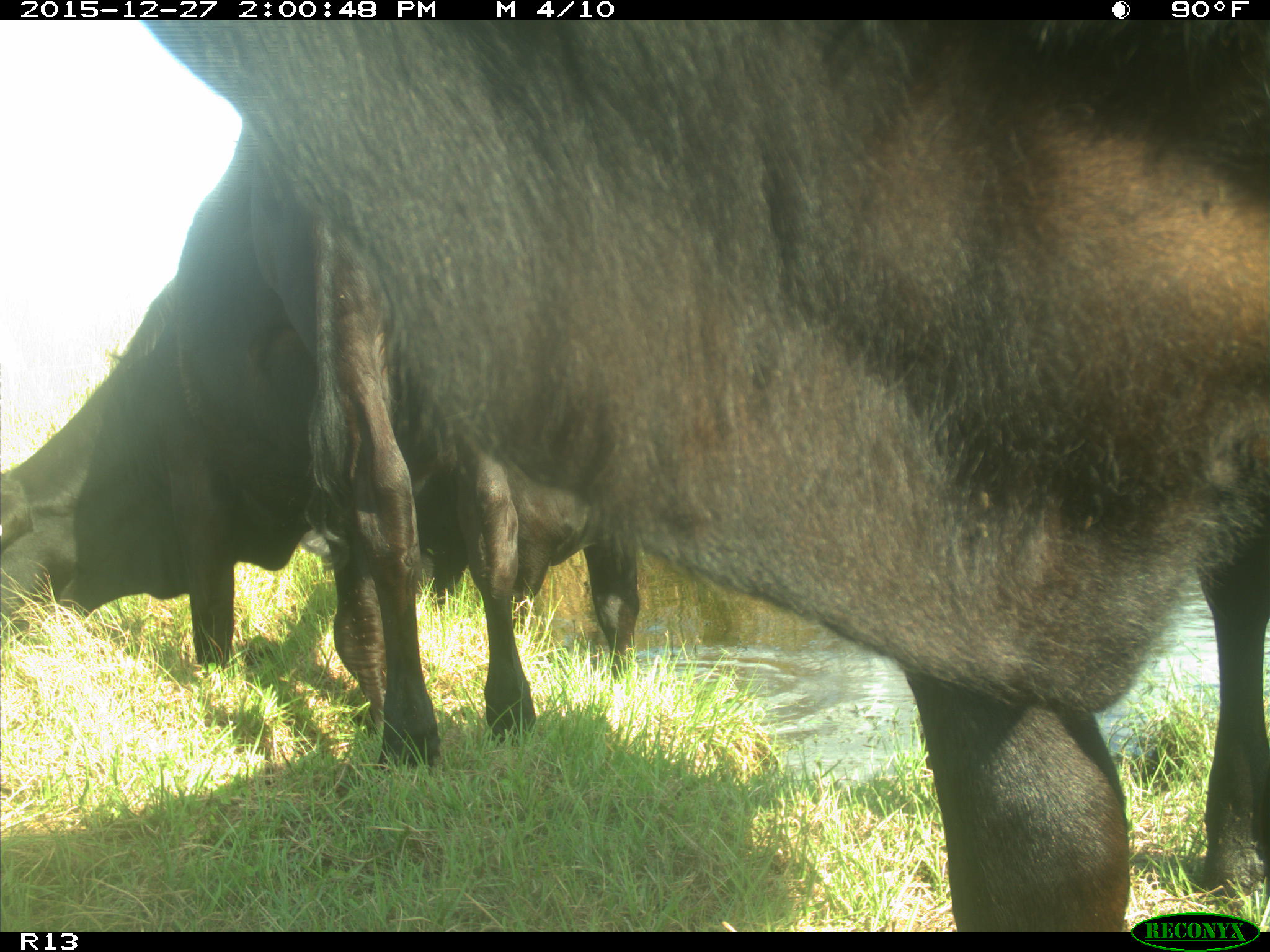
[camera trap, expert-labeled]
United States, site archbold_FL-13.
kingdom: Animalia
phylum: Chordata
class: Mammalia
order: Artiodactyla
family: Bovidae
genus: Bos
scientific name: Bos taurus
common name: domestic cow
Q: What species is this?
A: Bos taurus (domestic cow).